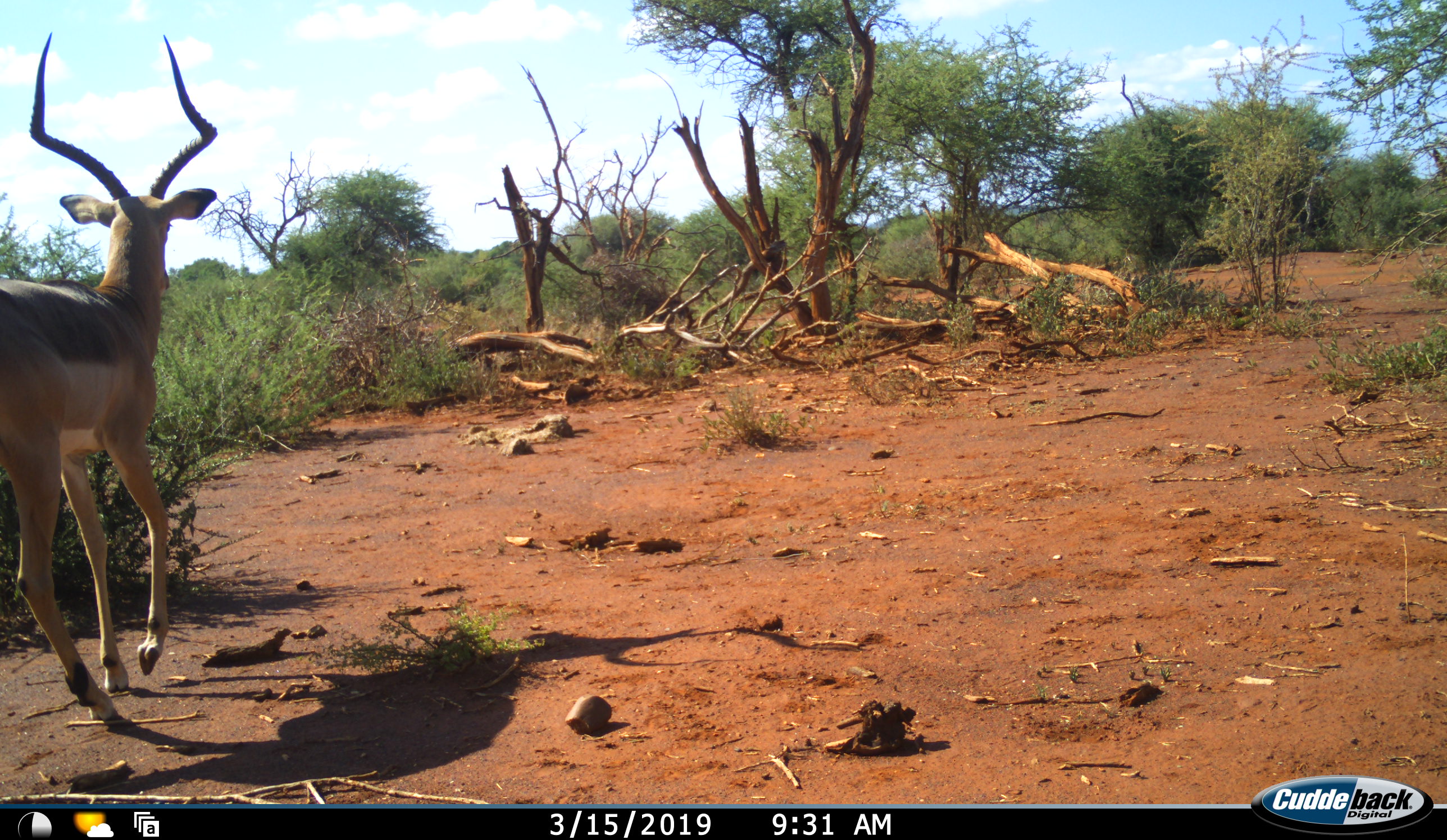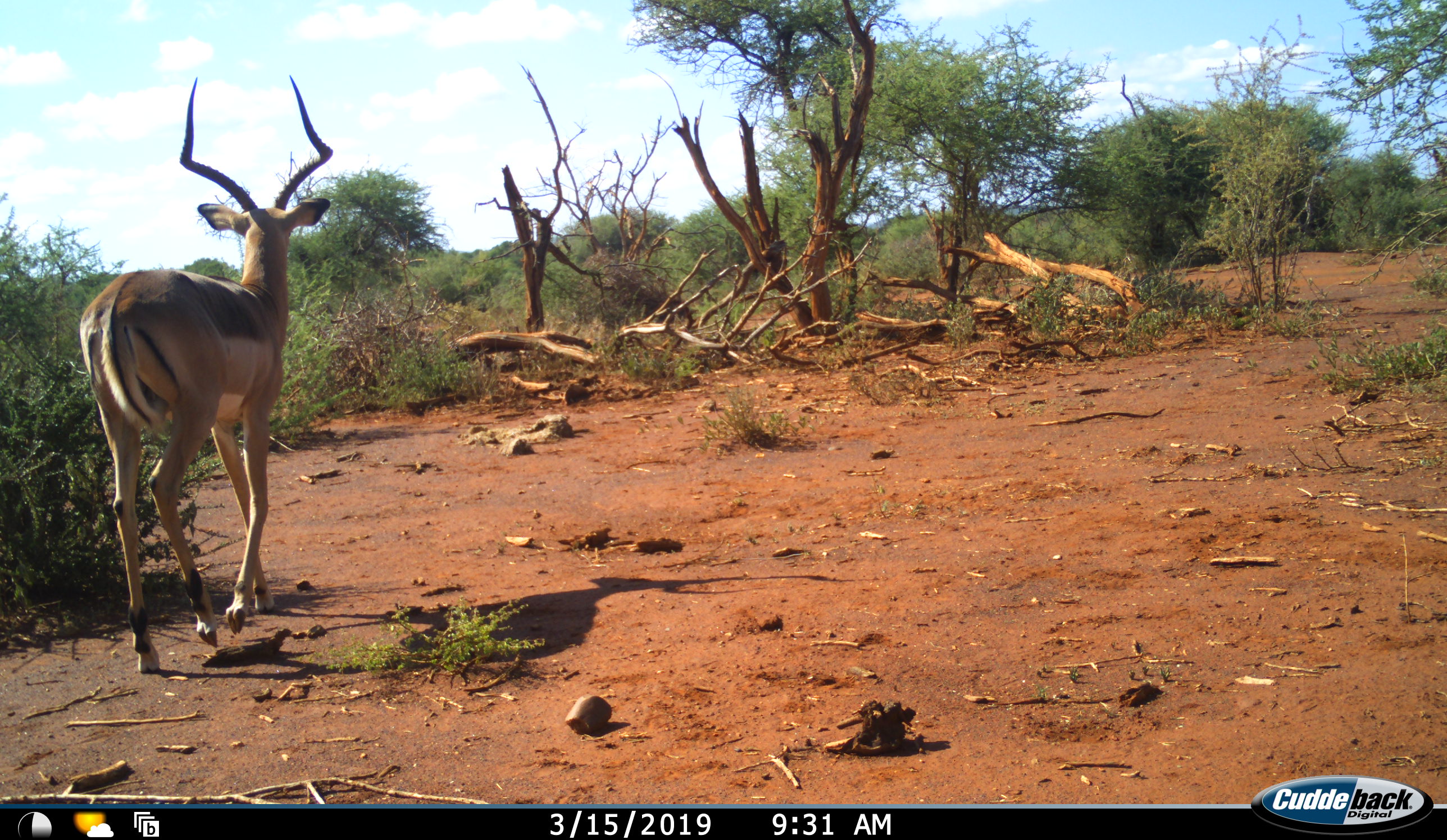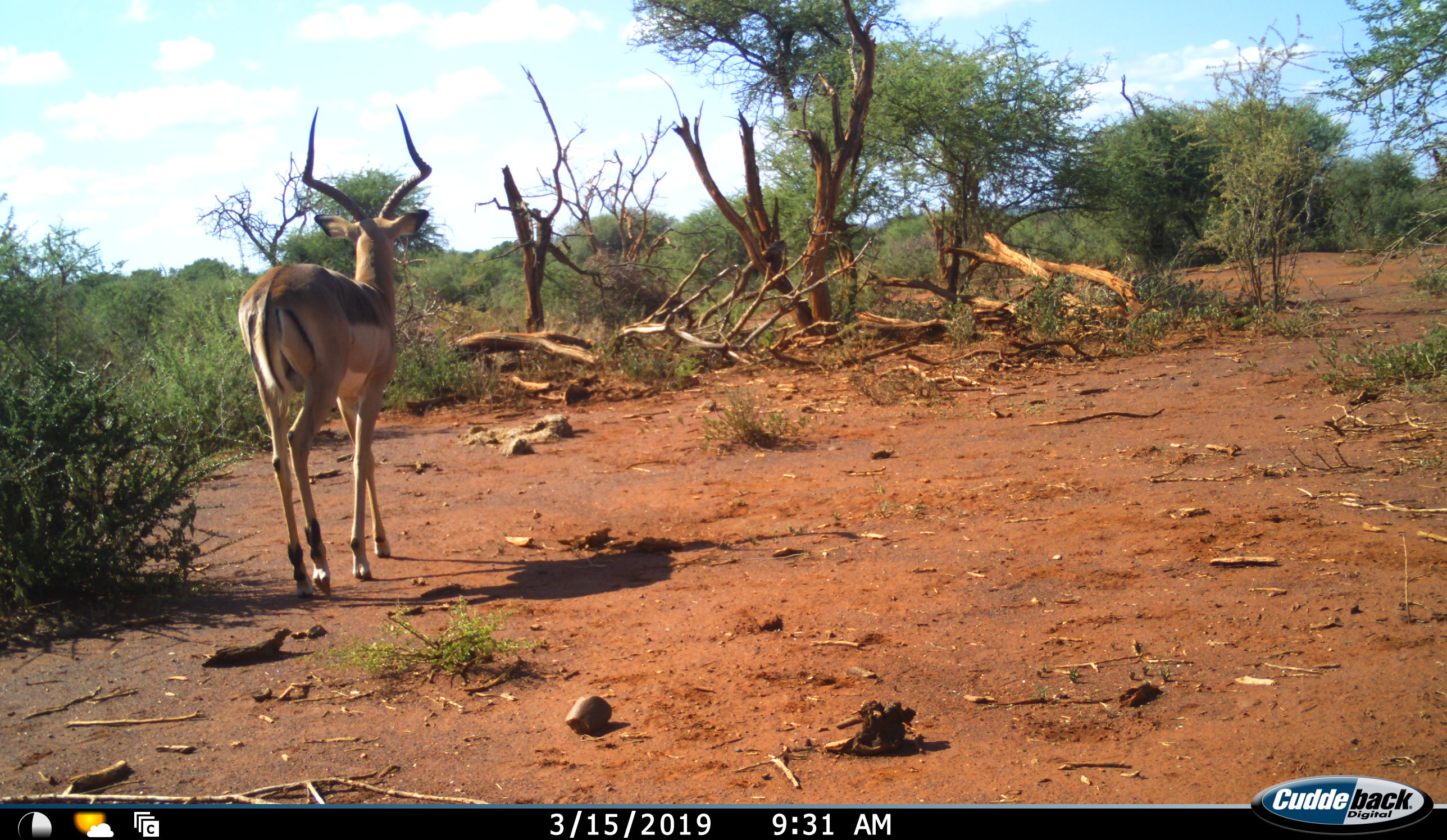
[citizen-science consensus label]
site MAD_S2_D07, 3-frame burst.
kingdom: Animalia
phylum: Chordata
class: Mammalia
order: Artiodactyla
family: Bovidae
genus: Aepyceros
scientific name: Aepyceros melampus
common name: impala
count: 1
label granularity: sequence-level